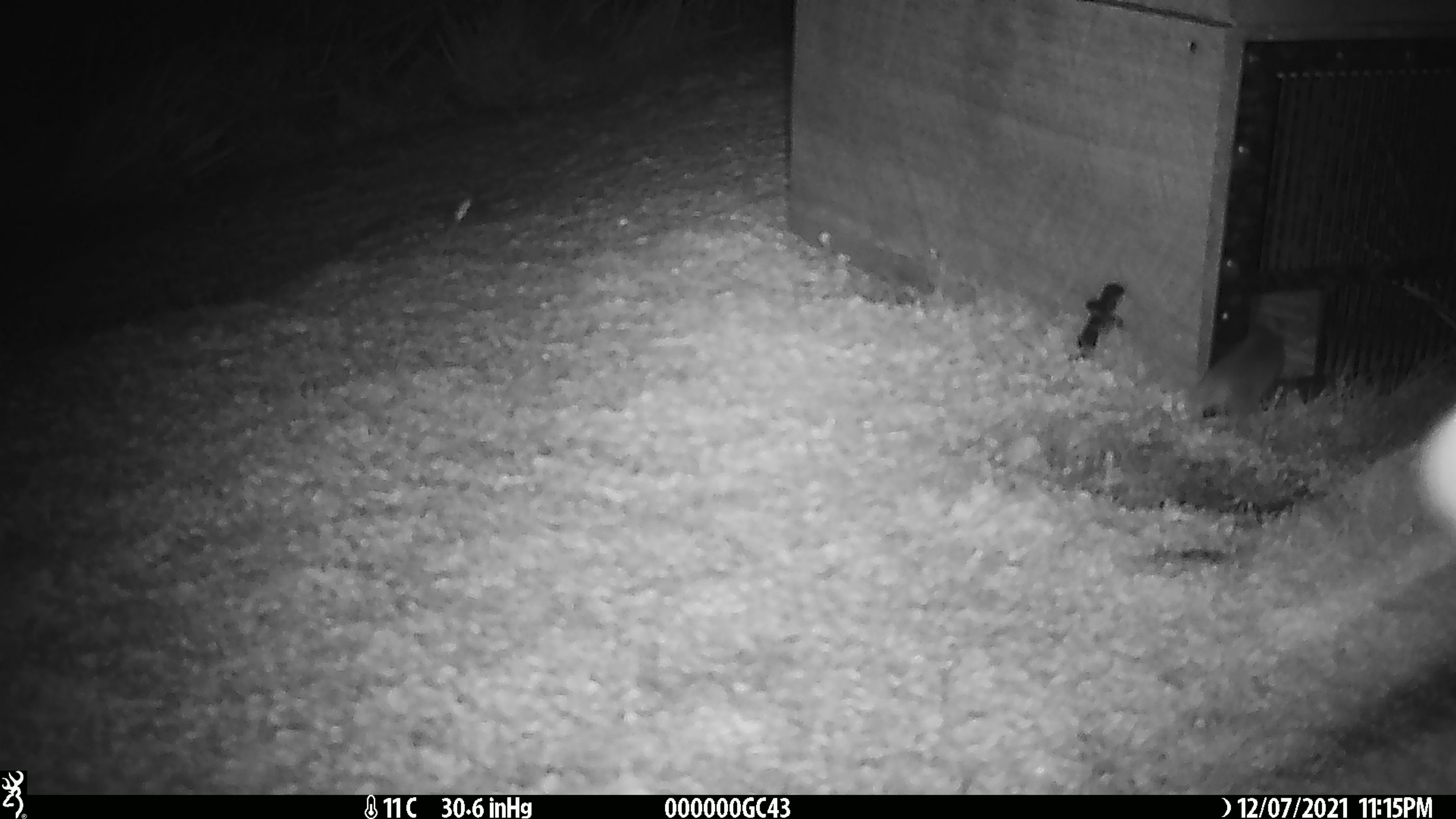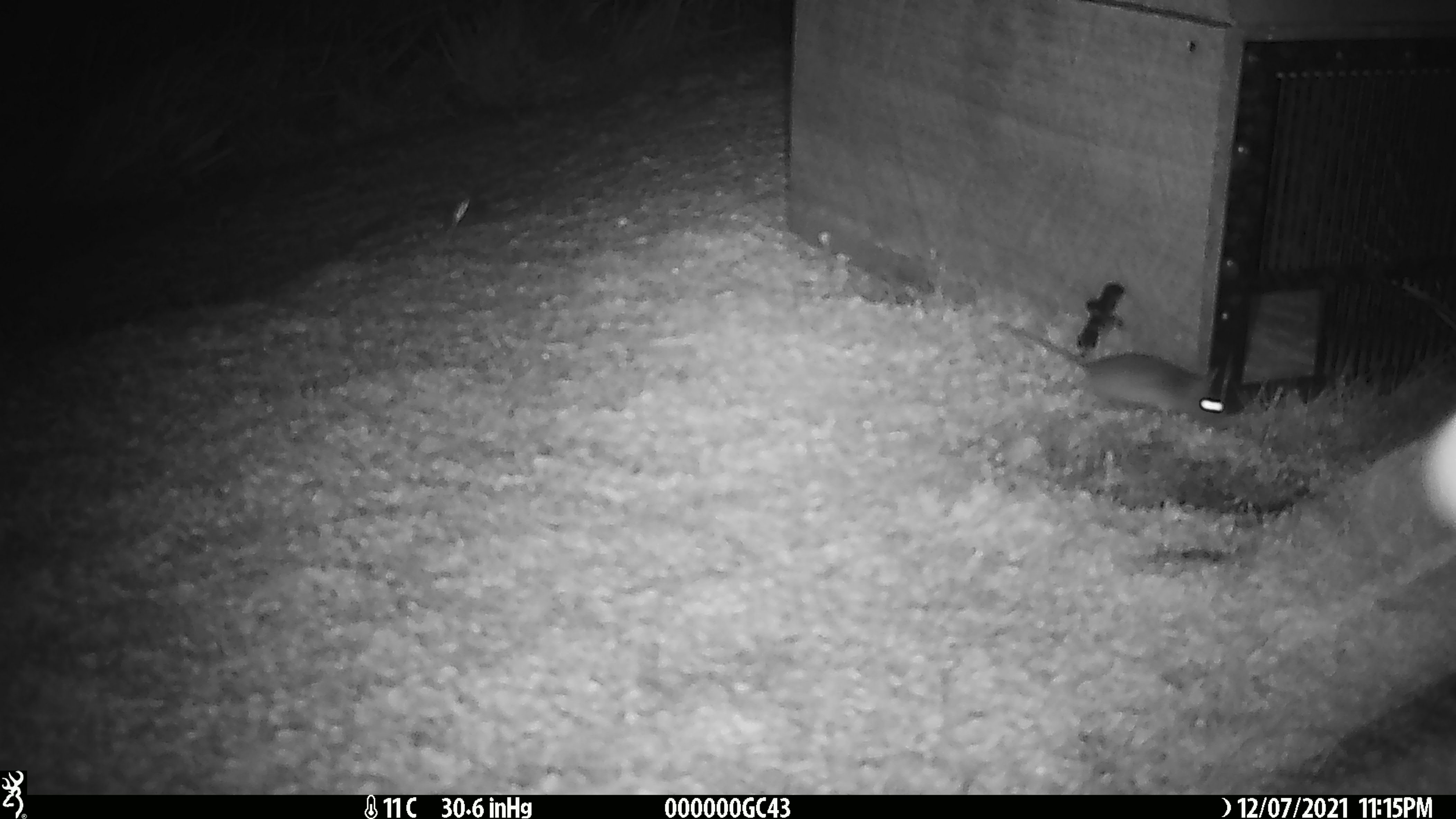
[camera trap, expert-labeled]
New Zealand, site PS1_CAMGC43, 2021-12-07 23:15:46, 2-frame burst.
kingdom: Animalia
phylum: Chordata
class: Mammalia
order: Rodentia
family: Muridae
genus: Mus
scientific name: Mus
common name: mouse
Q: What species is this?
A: Mouse (Mus).